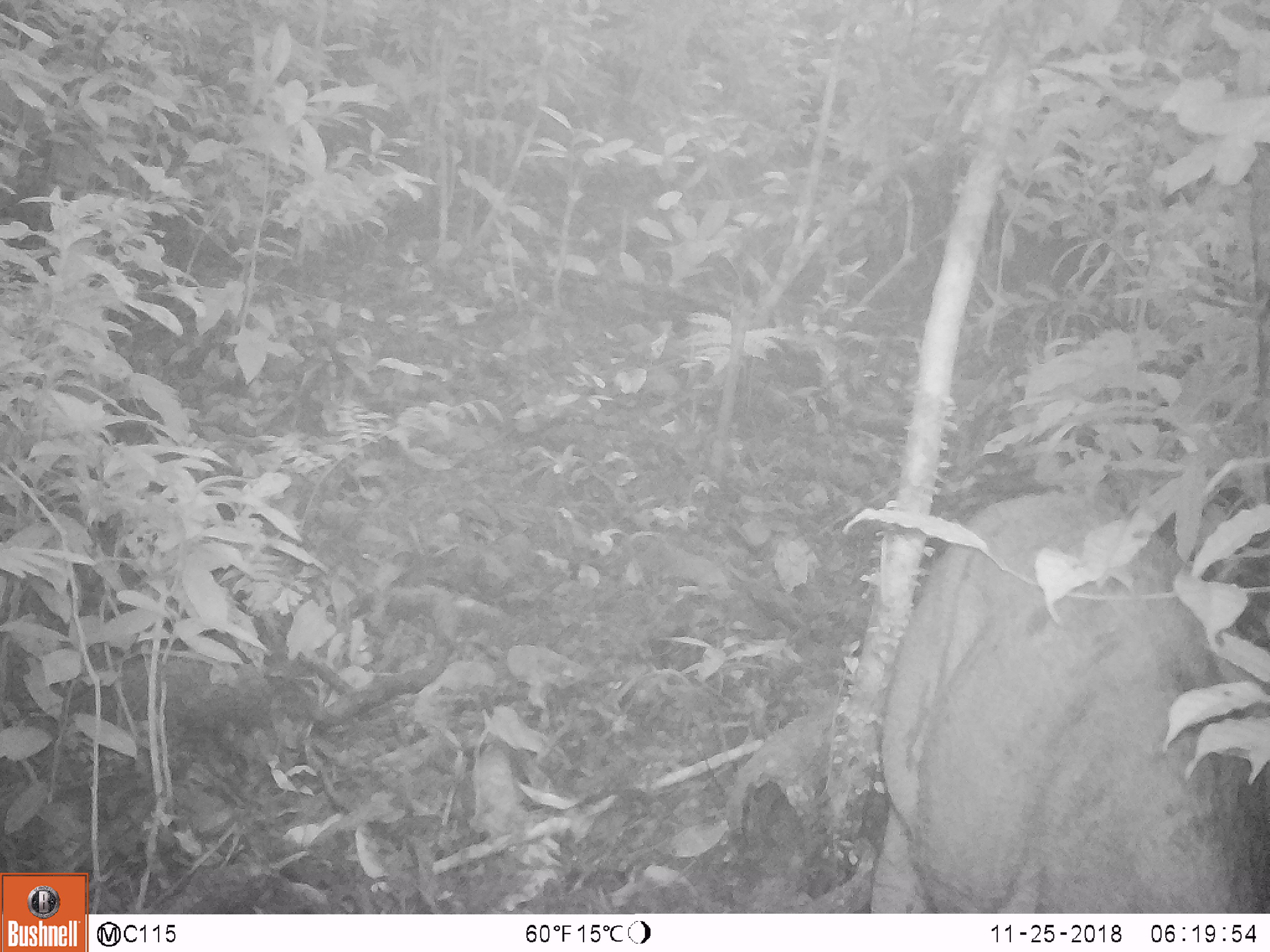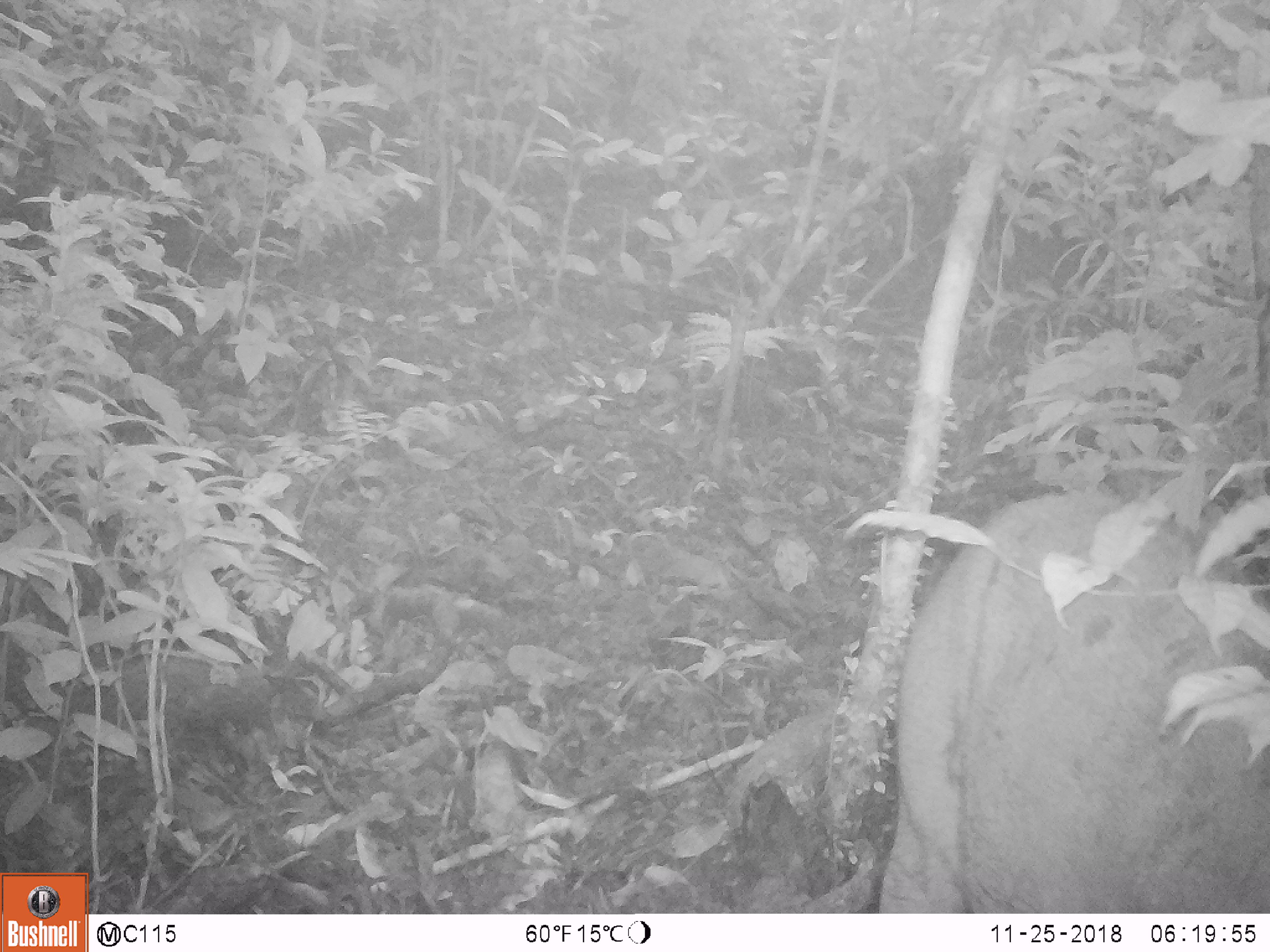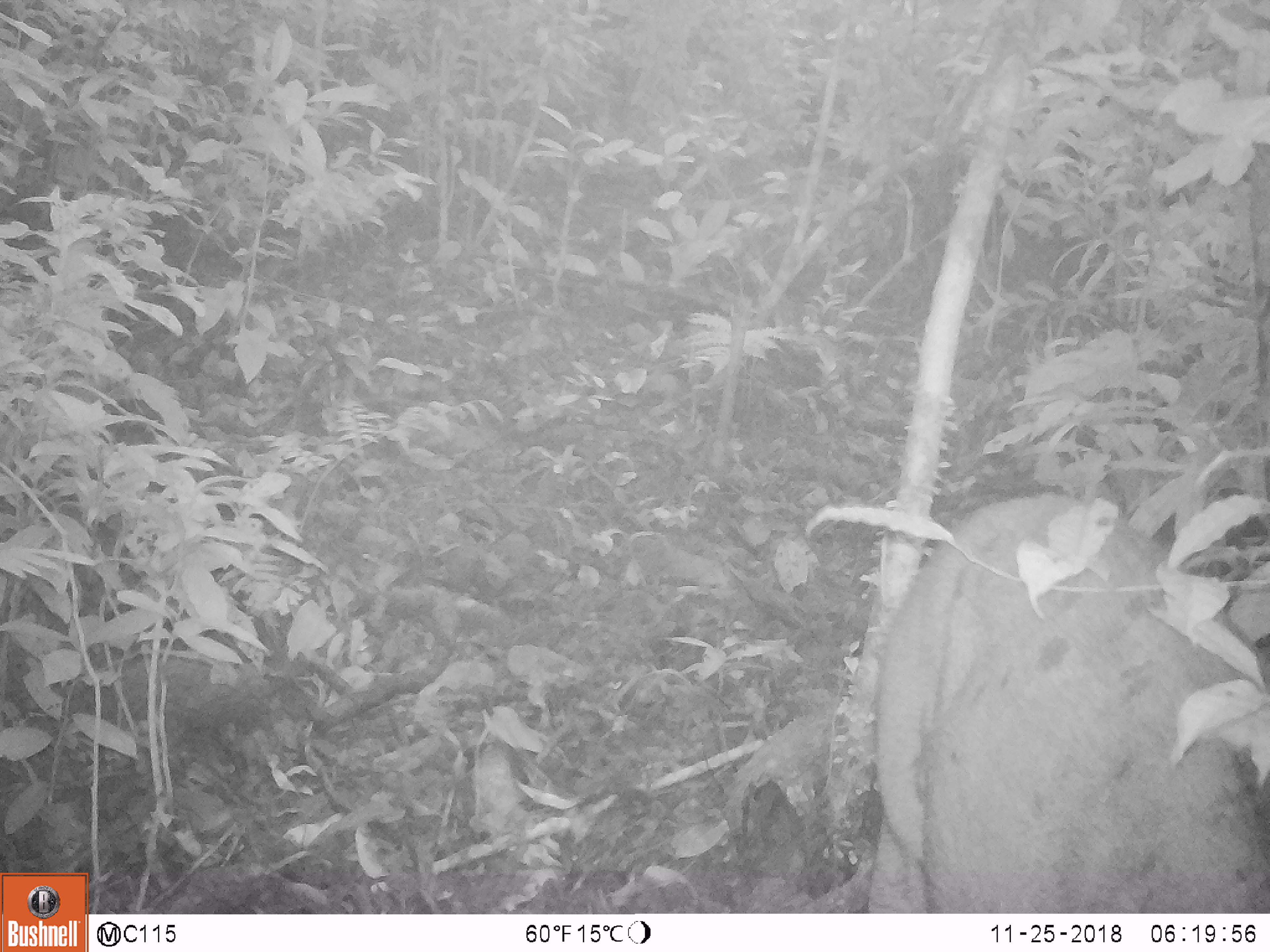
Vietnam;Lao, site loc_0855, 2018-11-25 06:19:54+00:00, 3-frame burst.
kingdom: Animalia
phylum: Chordata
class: Mammalia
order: Artiodactyla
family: Suidae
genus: Sus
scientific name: Sus scrofa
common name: eurasian wild pig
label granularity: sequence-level